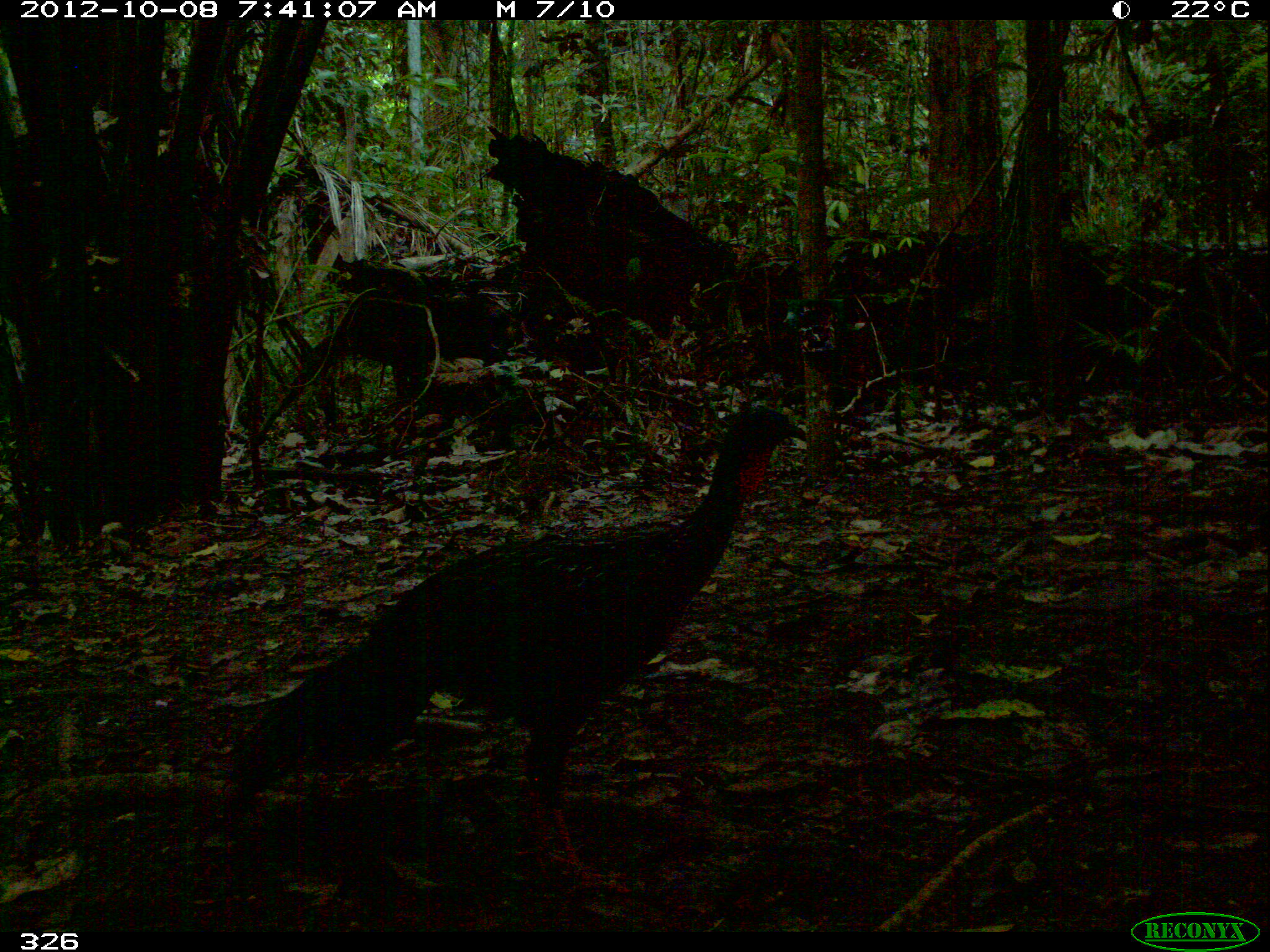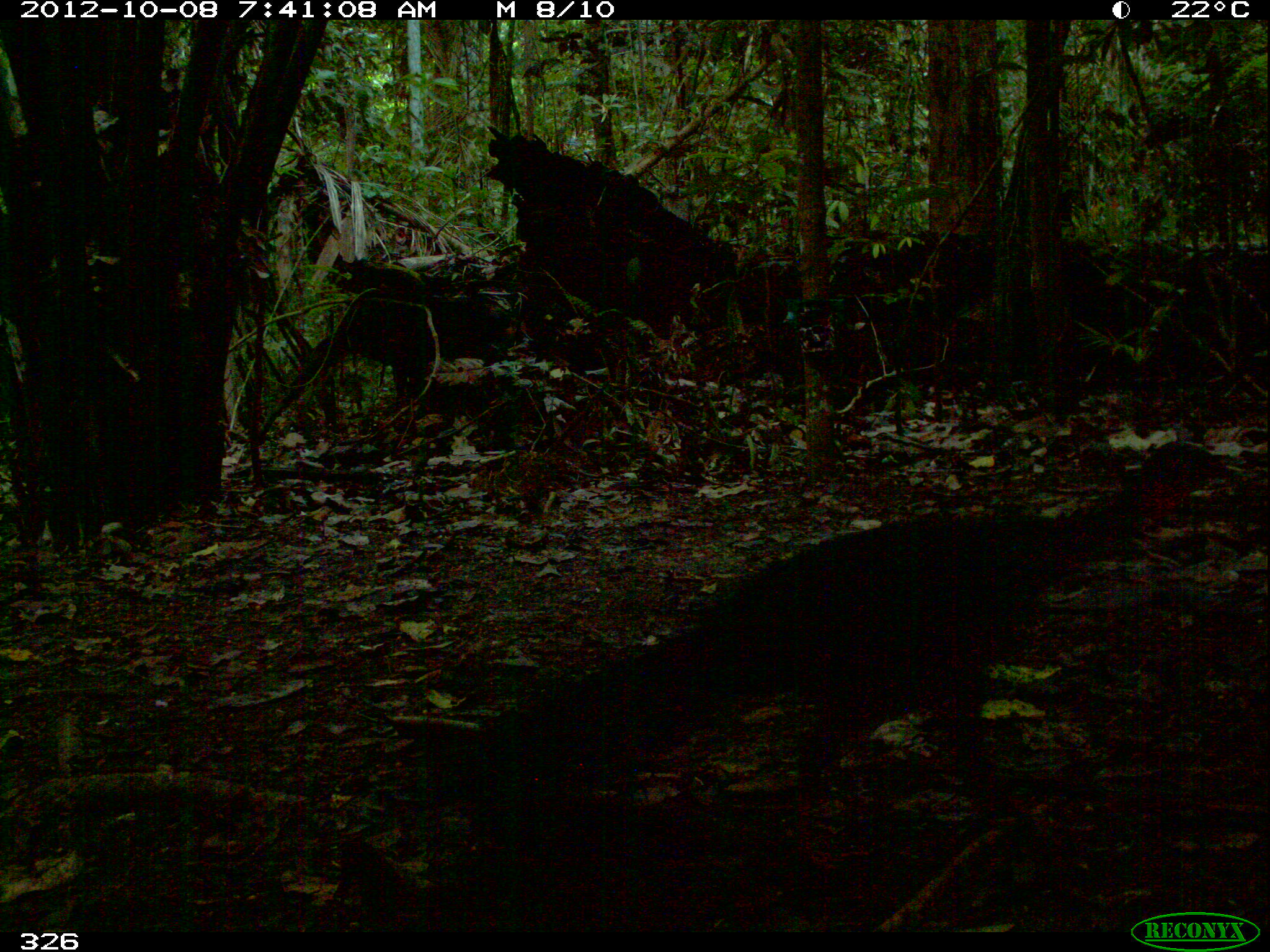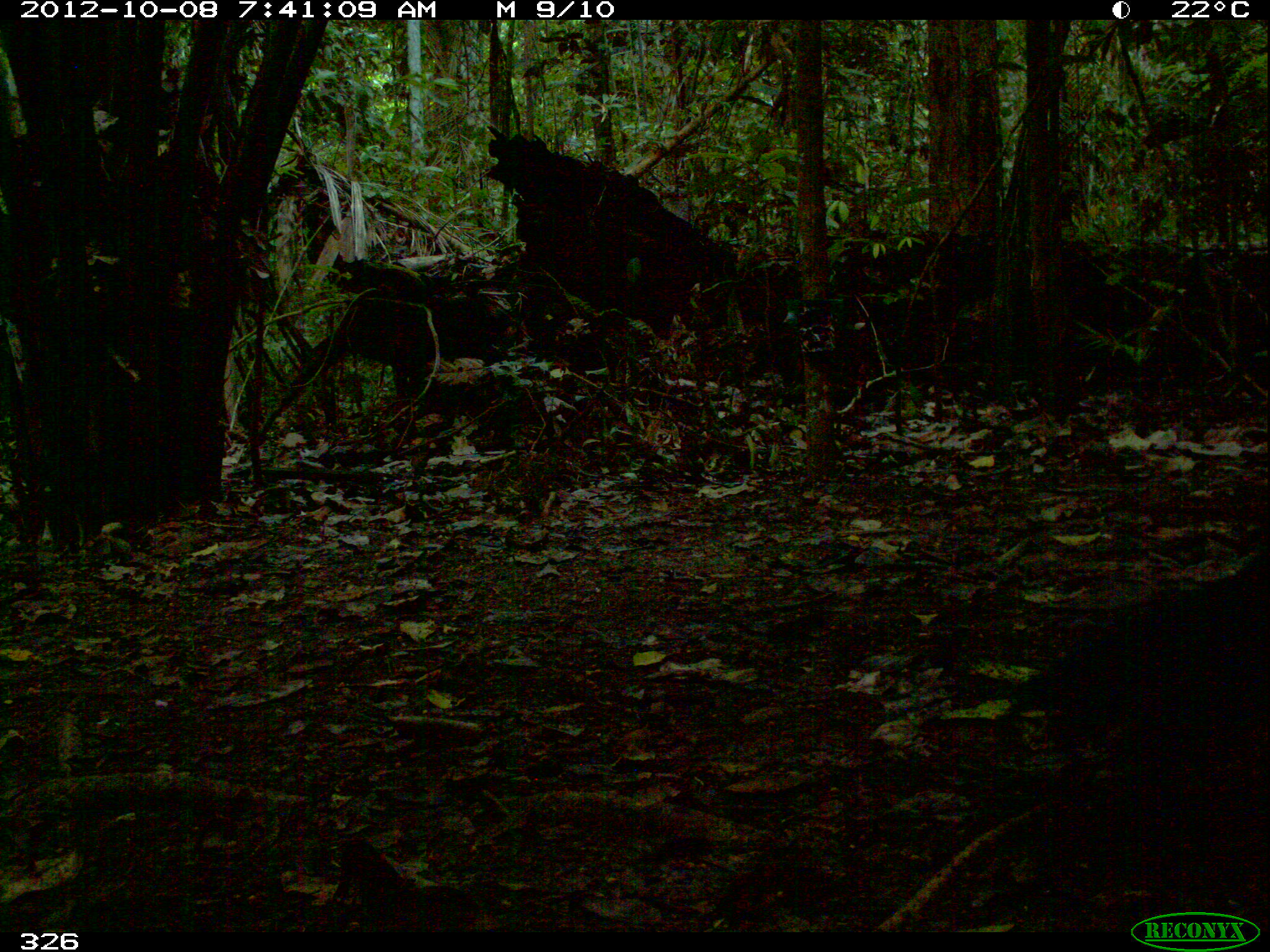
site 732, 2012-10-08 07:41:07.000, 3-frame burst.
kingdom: Animalia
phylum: Chordata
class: Aves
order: Galliformes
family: Cracidae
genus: Penelope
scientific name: Penelope jacquacu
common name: spix's guan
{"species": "Penelope jacquacu (spix's guan)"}